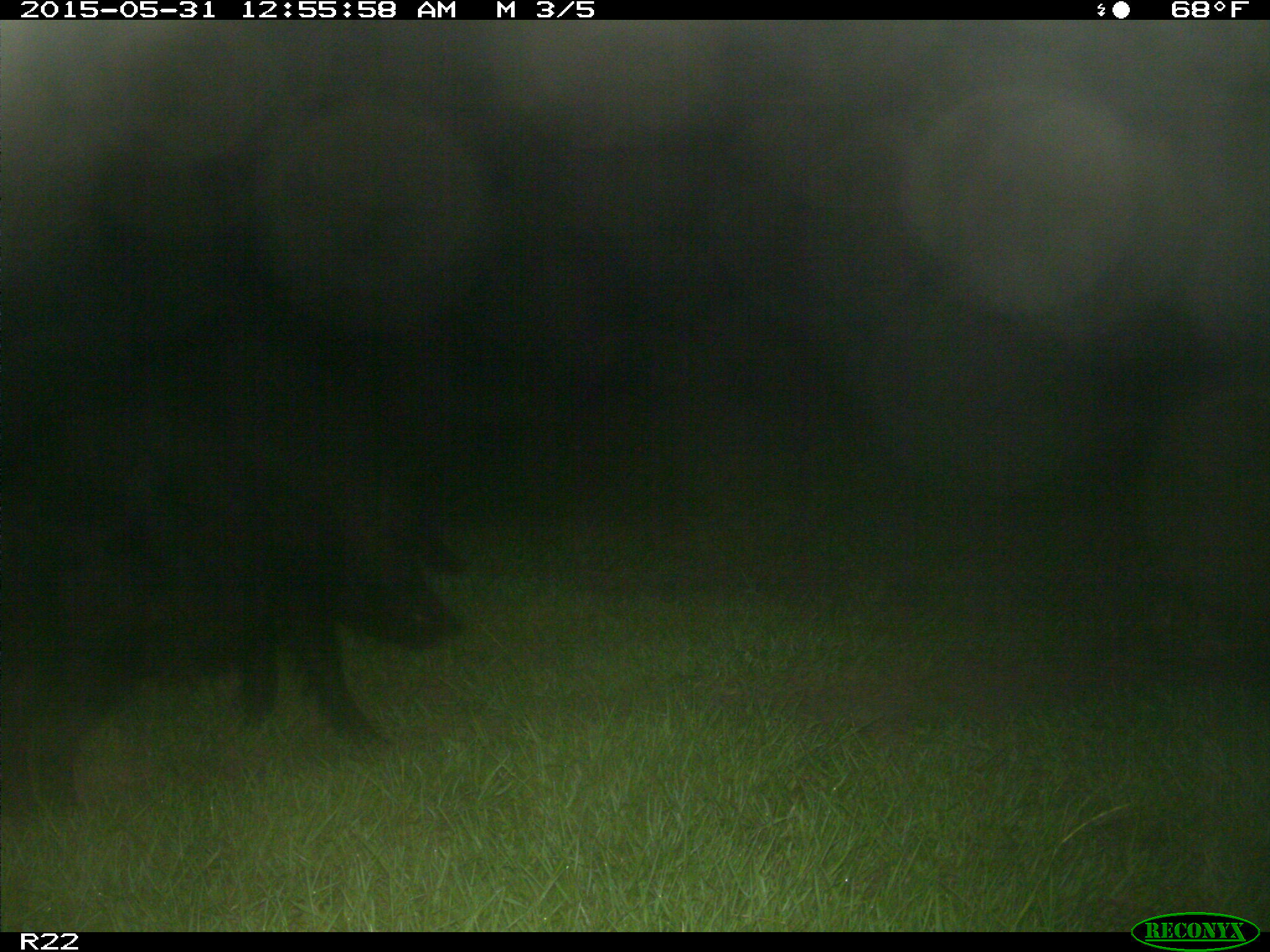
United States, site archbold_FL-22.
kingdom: Animalia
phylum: Chordata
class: Mammalia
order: Artiodactyla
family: Bovidae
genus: Bos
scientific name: Bos taurus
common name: domestic cow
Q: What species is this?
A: Bos taurus (domestic cow).